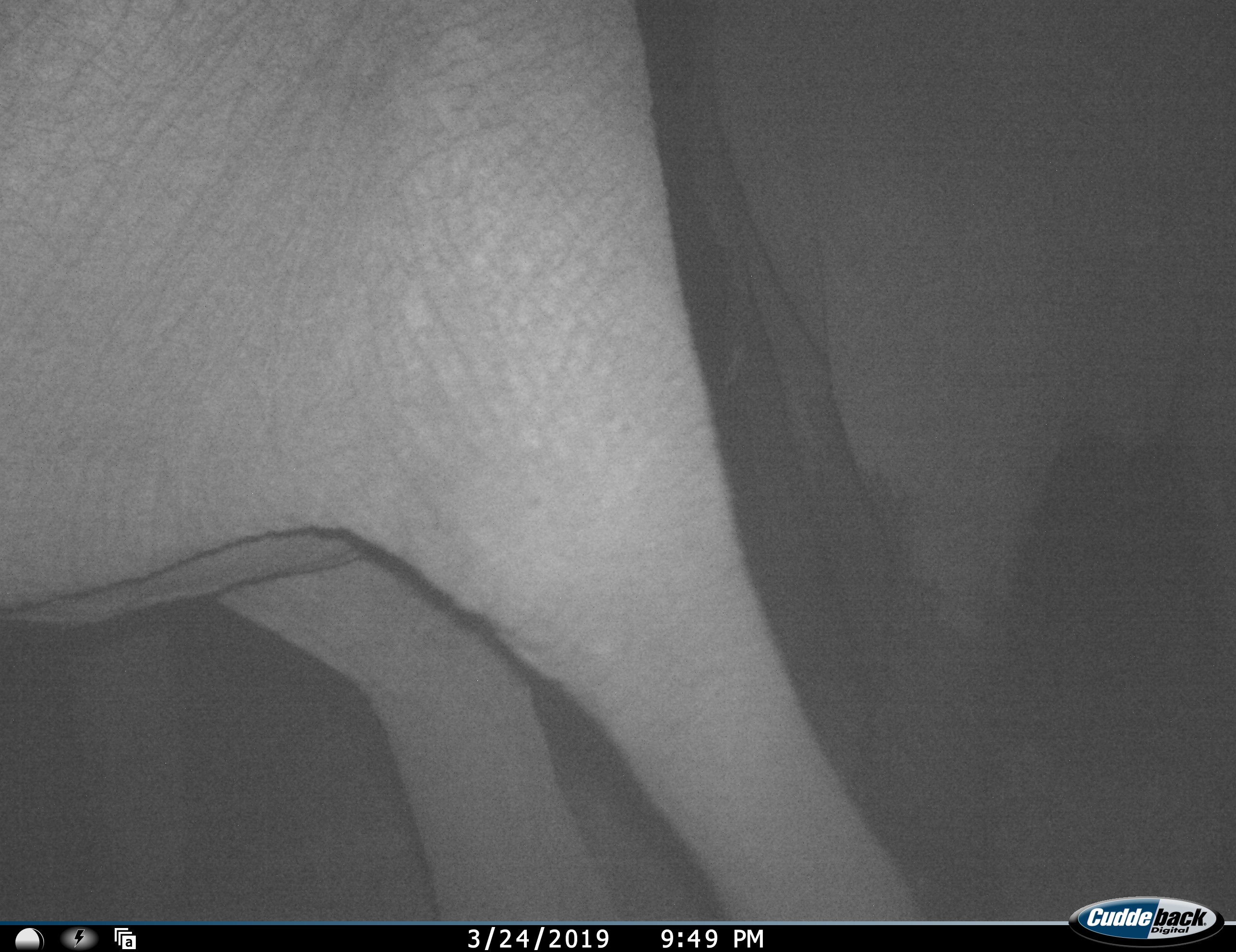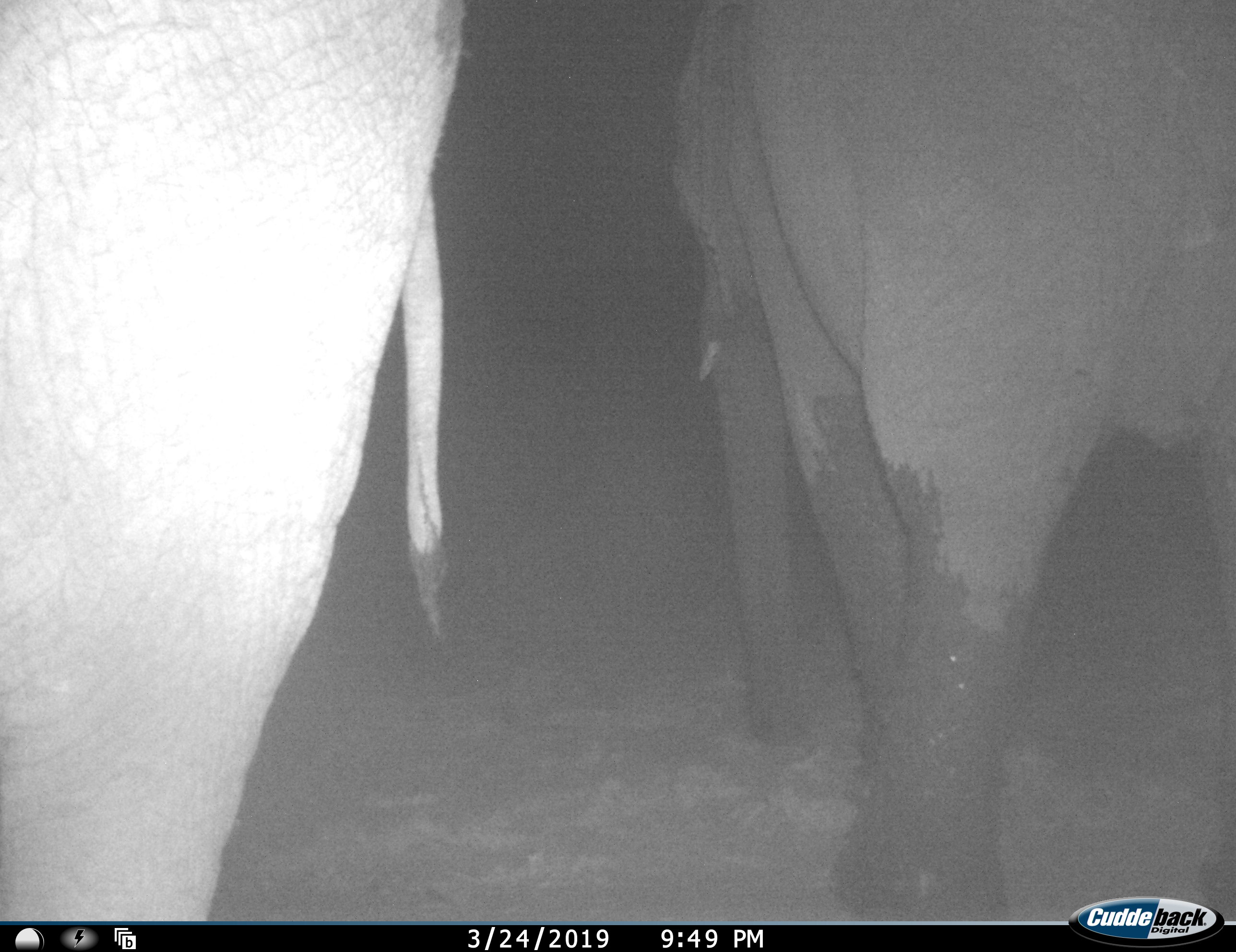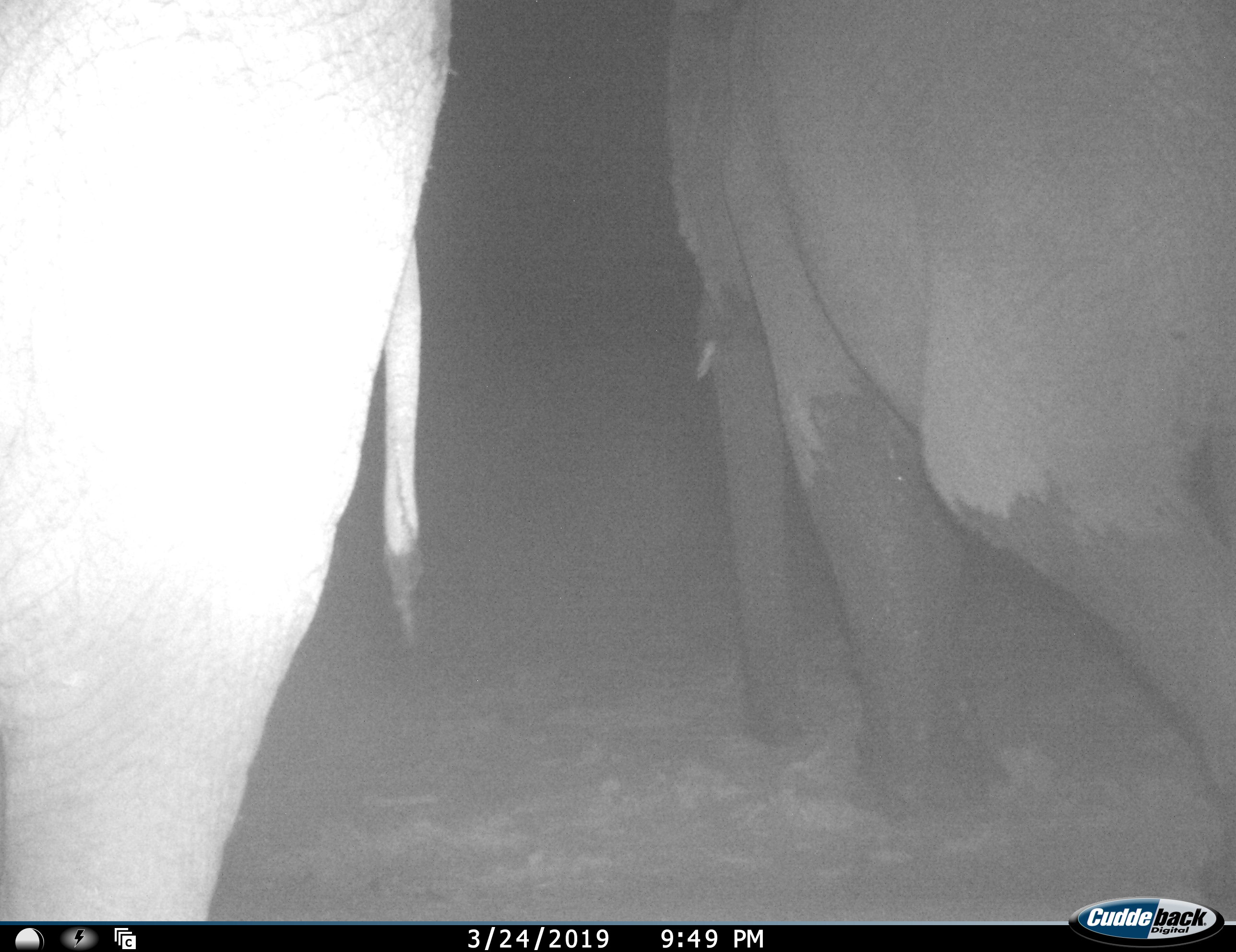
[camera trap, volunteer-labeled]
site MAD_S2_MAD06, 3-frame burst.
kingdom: Animalia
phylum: Chordata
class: Mammalia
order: Proboscidea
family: Elephantidae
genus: Loxodonta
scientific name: Loxodonta africana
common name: african bush elephant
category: elephant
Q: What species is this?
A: Elephant (african bush elephant) (Loxodonta africana).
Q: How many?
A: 2.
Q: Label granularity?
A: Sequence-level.